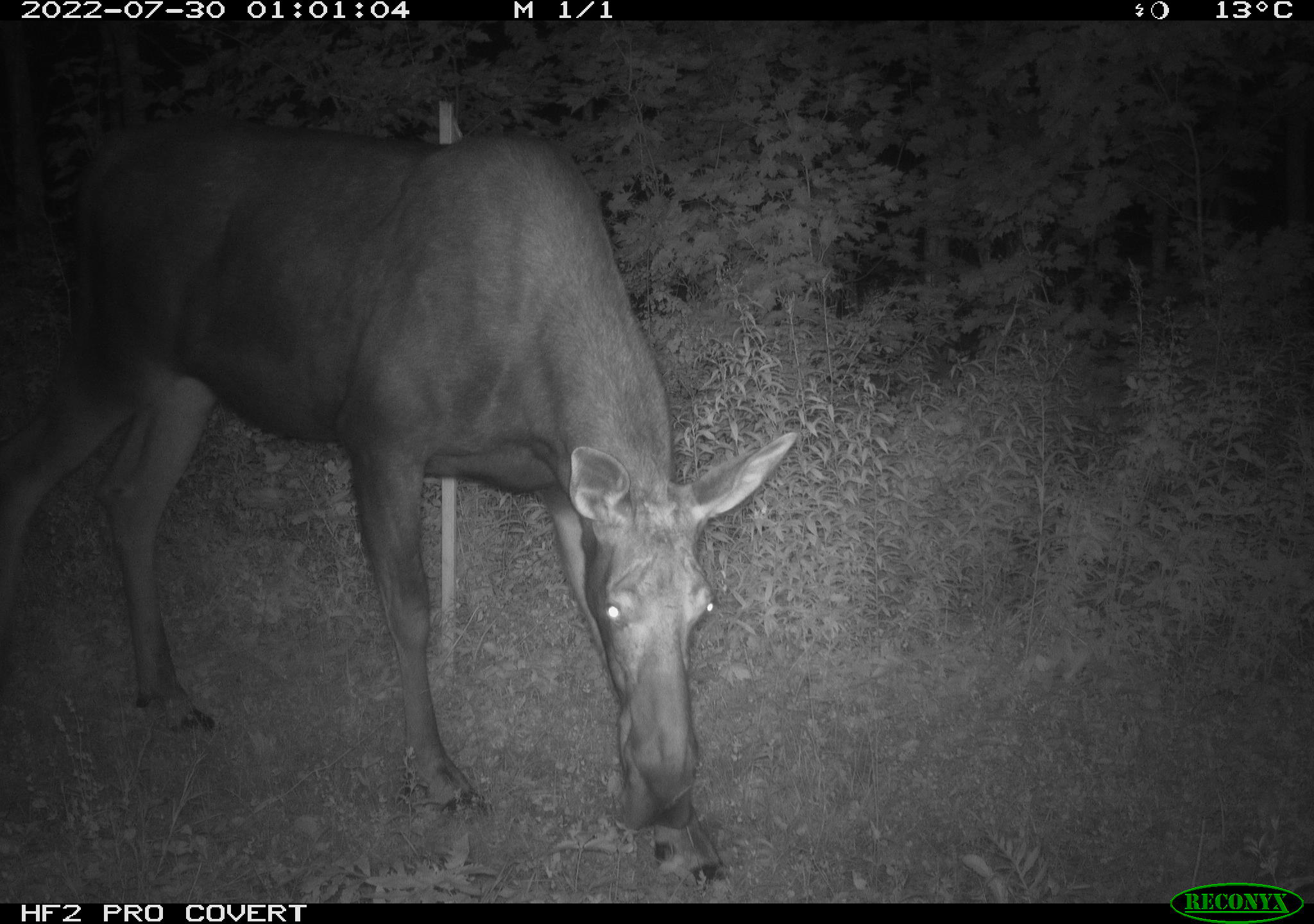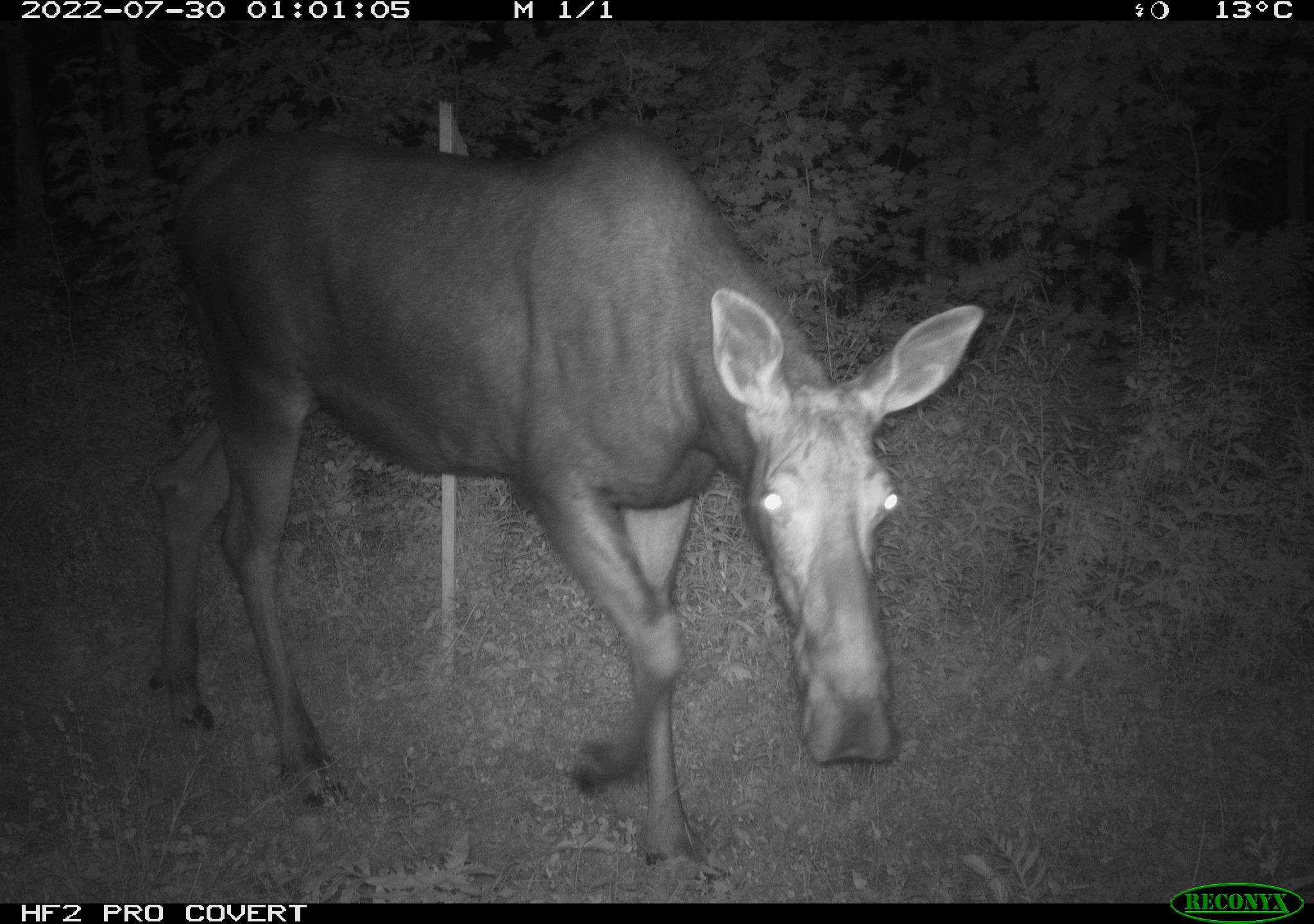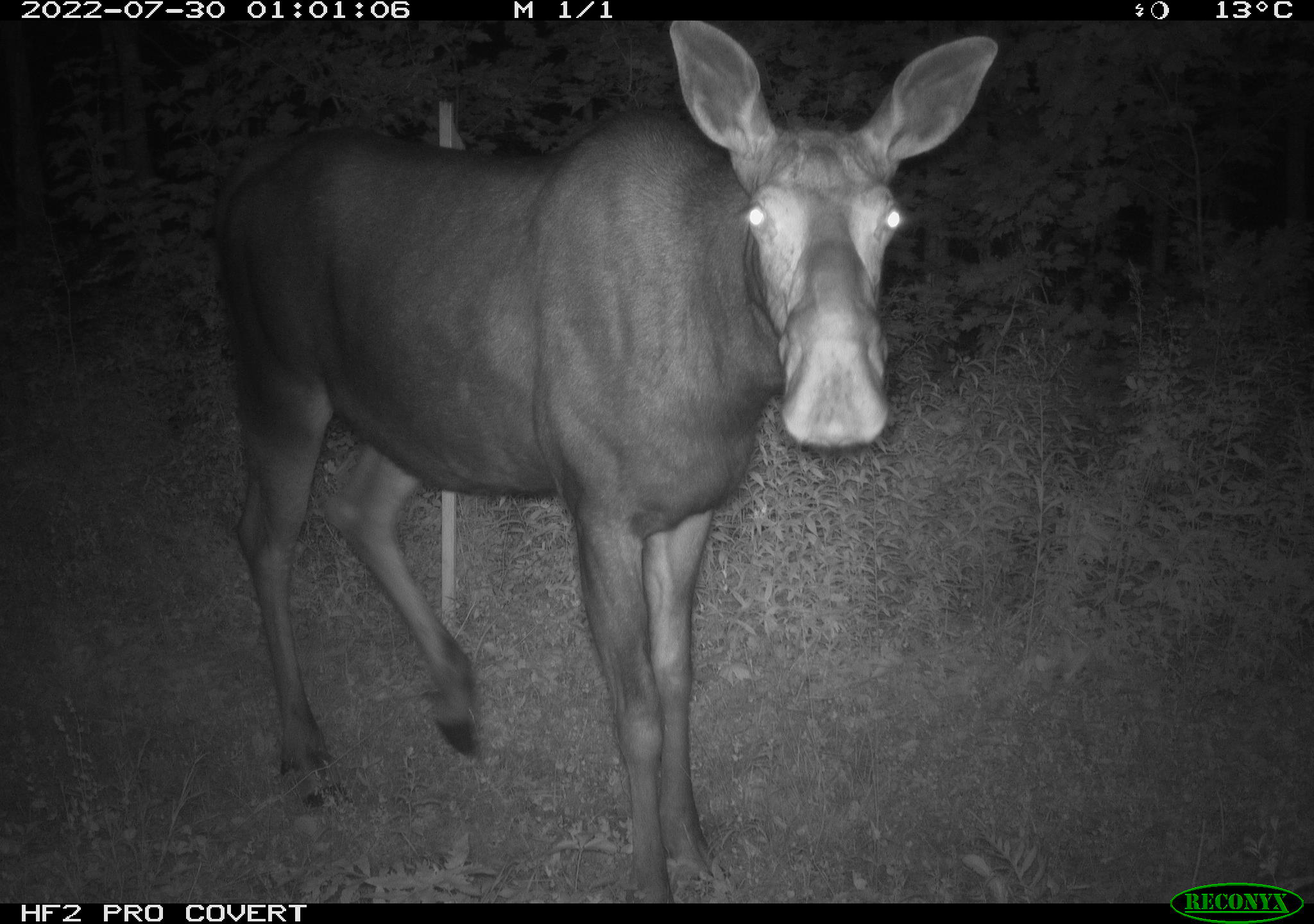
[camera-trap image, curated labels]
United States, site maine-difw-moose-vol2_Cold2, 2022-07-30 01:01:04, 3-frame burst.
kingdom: Animalia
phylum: Chordata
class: Mammalia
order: Artiodactyla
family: Cervidae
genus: Alces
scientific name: Alces alces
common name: moose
Moose (Alces alces).